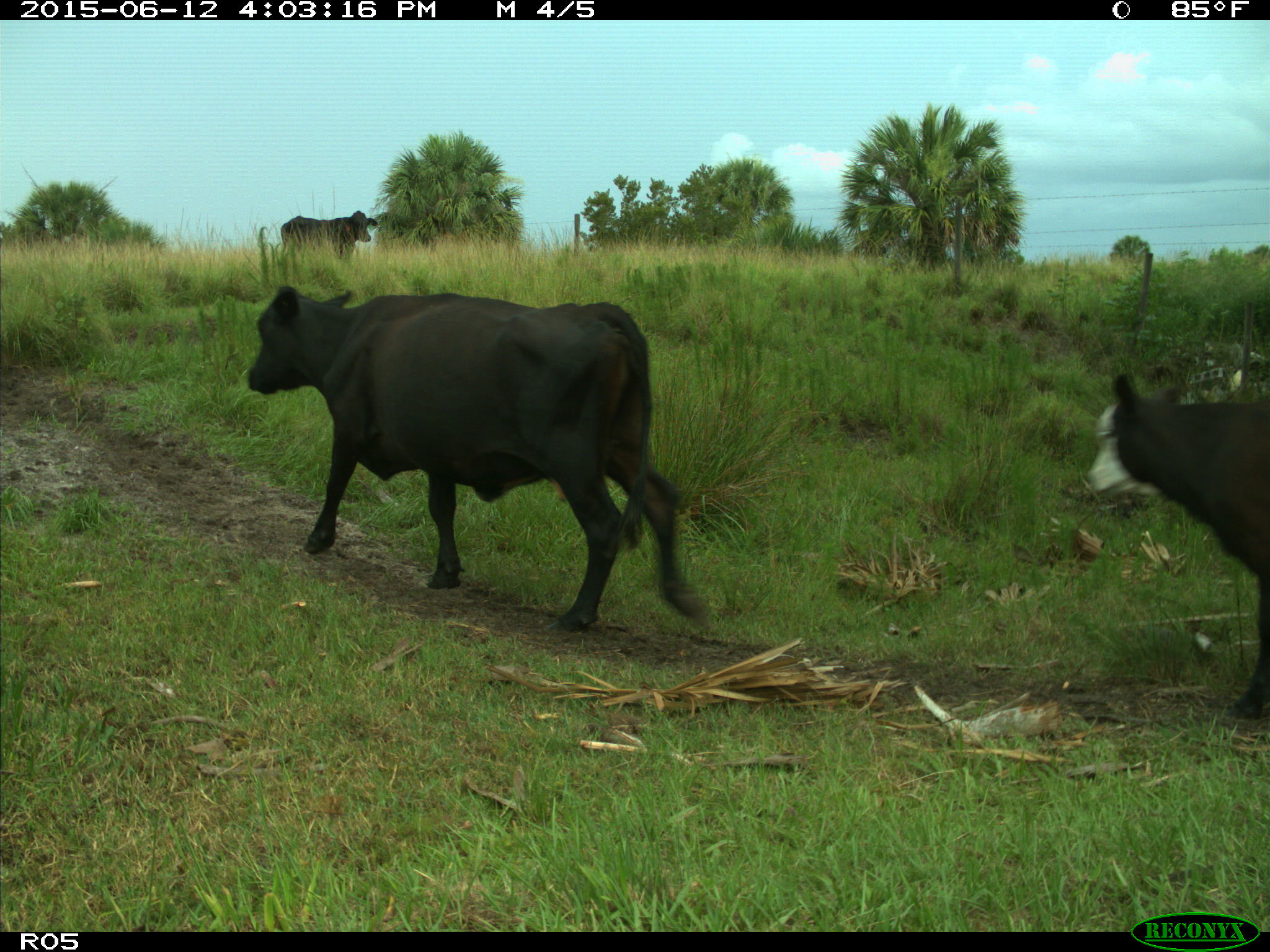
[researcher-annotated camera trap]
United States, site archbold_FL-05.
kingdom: Animalia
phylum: Chordata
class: Mammalia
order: Artiodactyla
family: Bovidae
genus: Bos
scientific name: Bos taurus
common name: domestic cow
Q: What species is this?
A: Bos taurus (domestic cow).